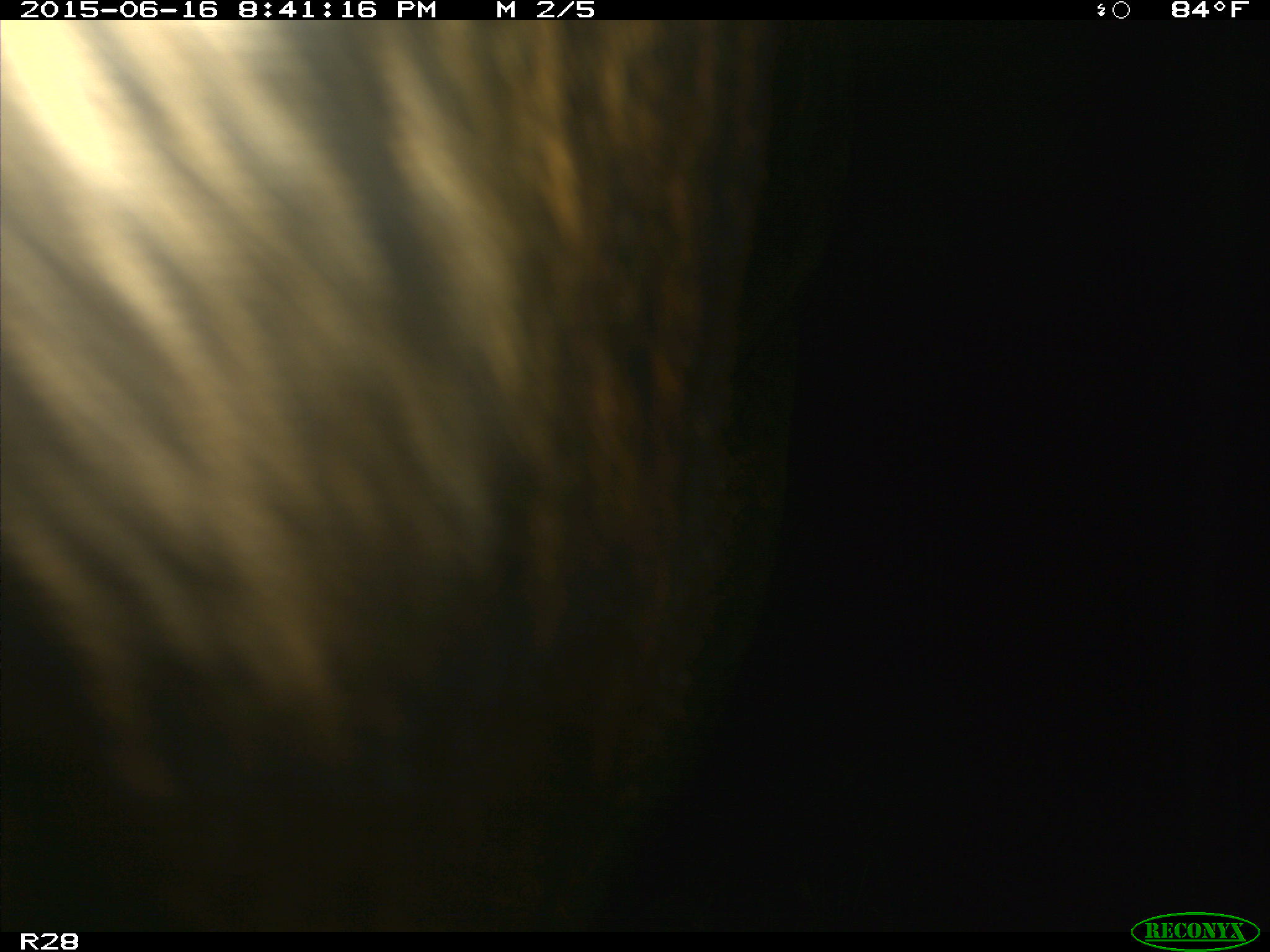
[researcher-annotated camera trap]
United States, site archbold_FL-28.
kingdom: Animalia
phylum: Chordata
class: Mammalia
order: Artiodactyla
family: Bovidae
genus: Bos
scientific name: Bos taurus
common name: domestic cow